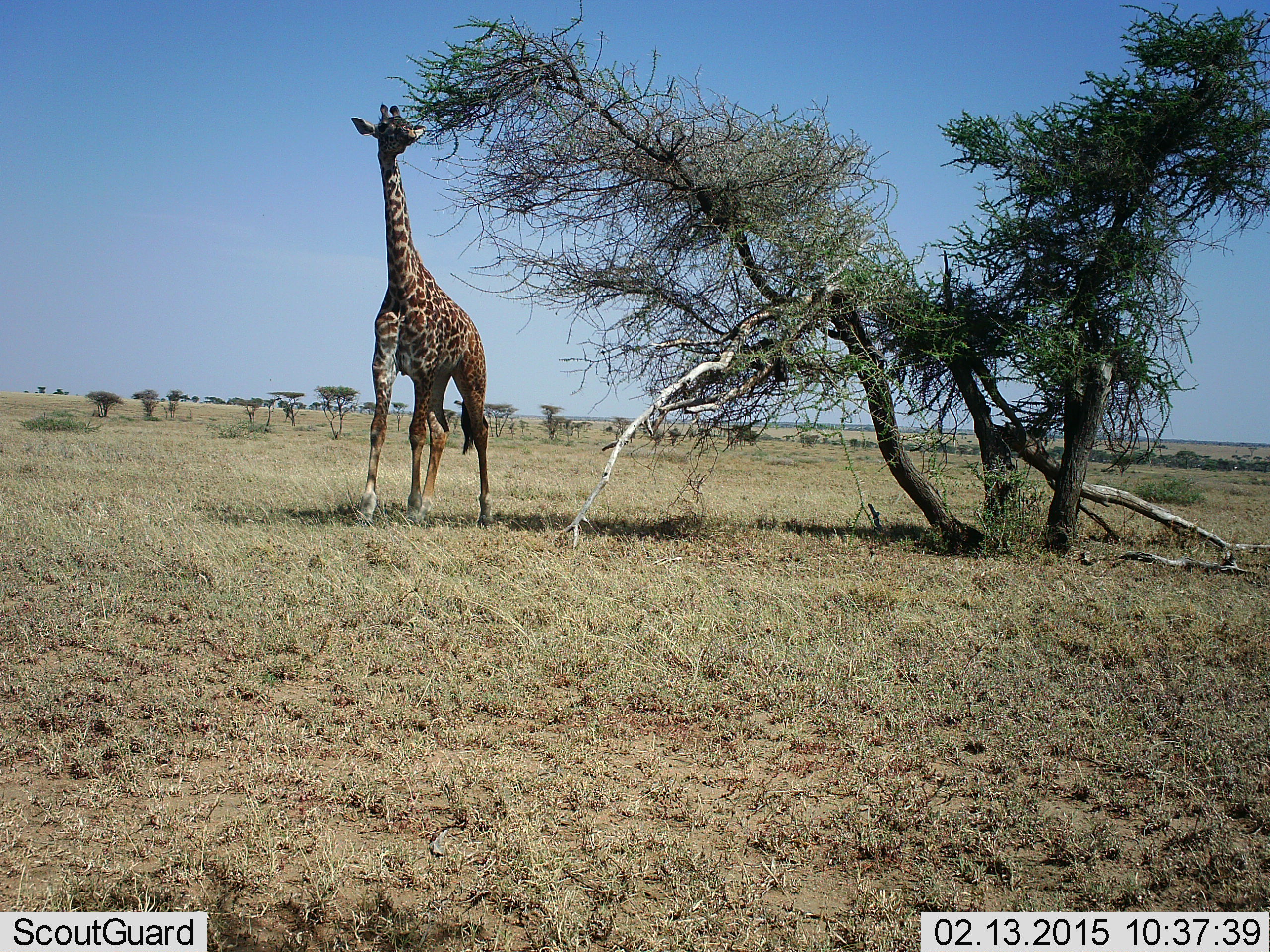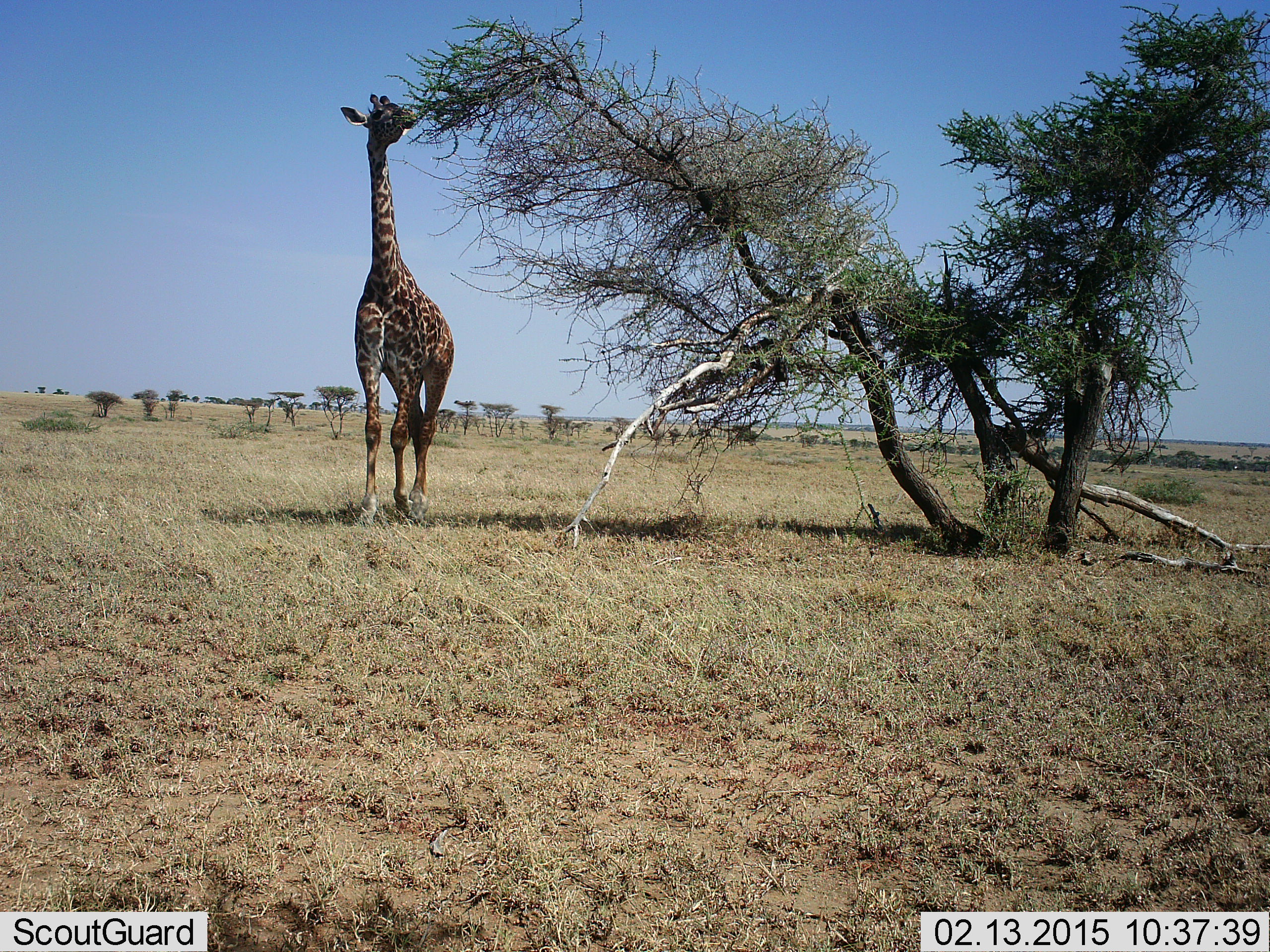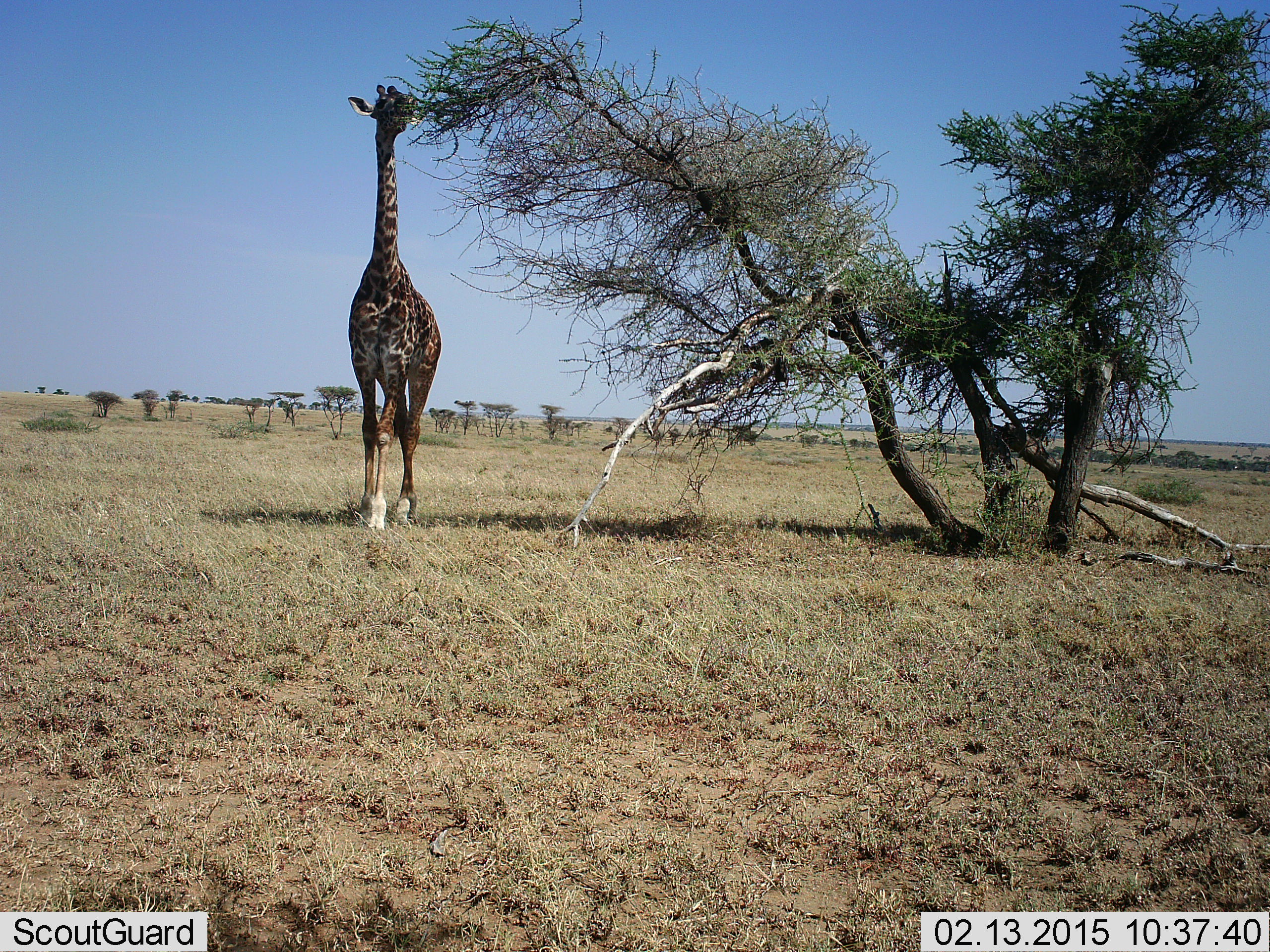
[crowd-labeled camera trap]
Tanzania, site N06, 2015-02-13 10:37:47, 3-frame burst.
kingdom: Animalia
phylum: Chordata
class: Mammalia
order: Artiodactyla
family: Giraffidae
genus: Giraffa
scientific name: Giraffa camelopardalis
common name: giraffe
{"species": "giraffe (Giraffa camelopardalis)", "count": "1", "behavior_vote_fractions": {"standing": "20%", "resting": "0%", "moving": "10%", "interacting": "0%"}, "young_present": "0%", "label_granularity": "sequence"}